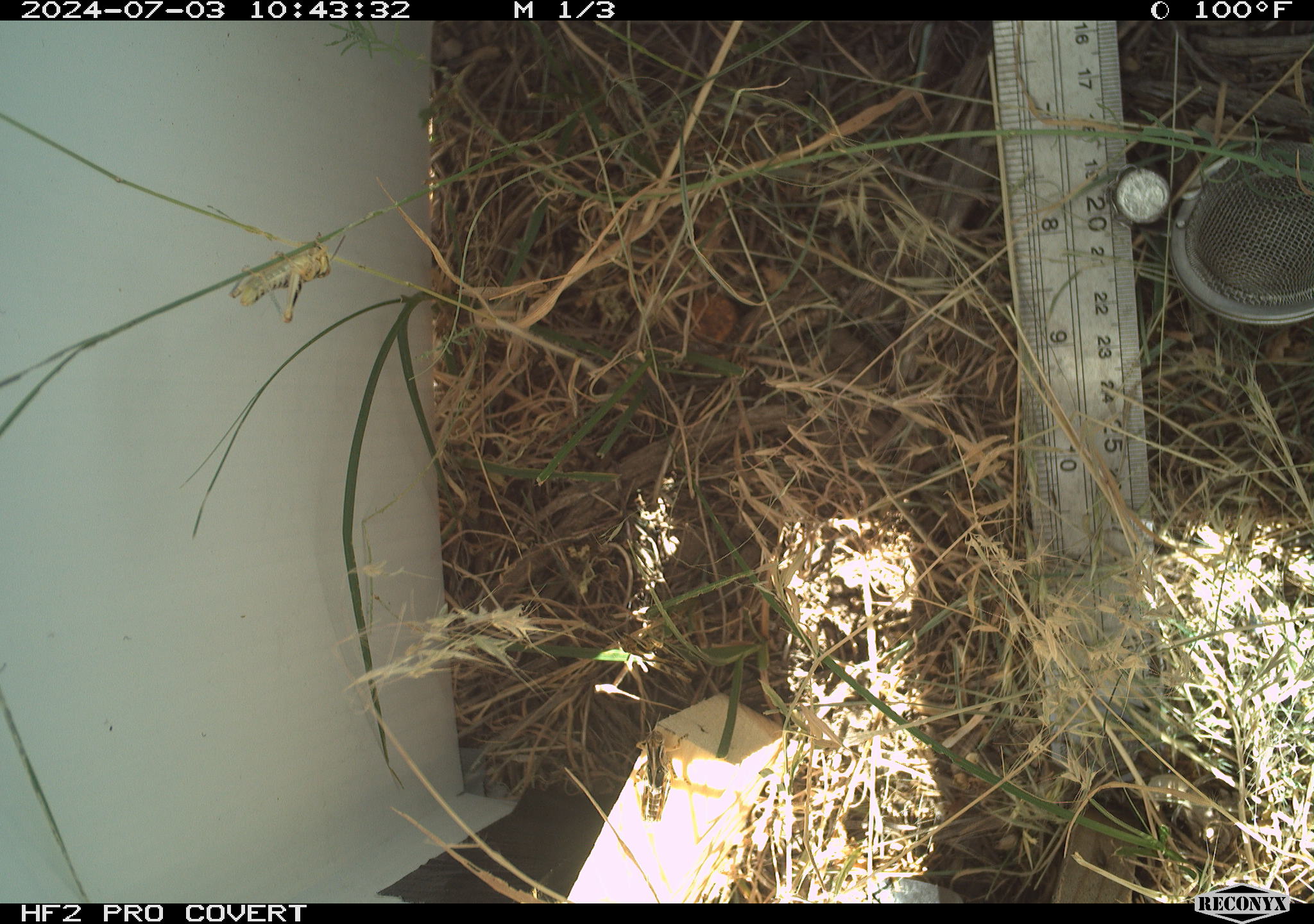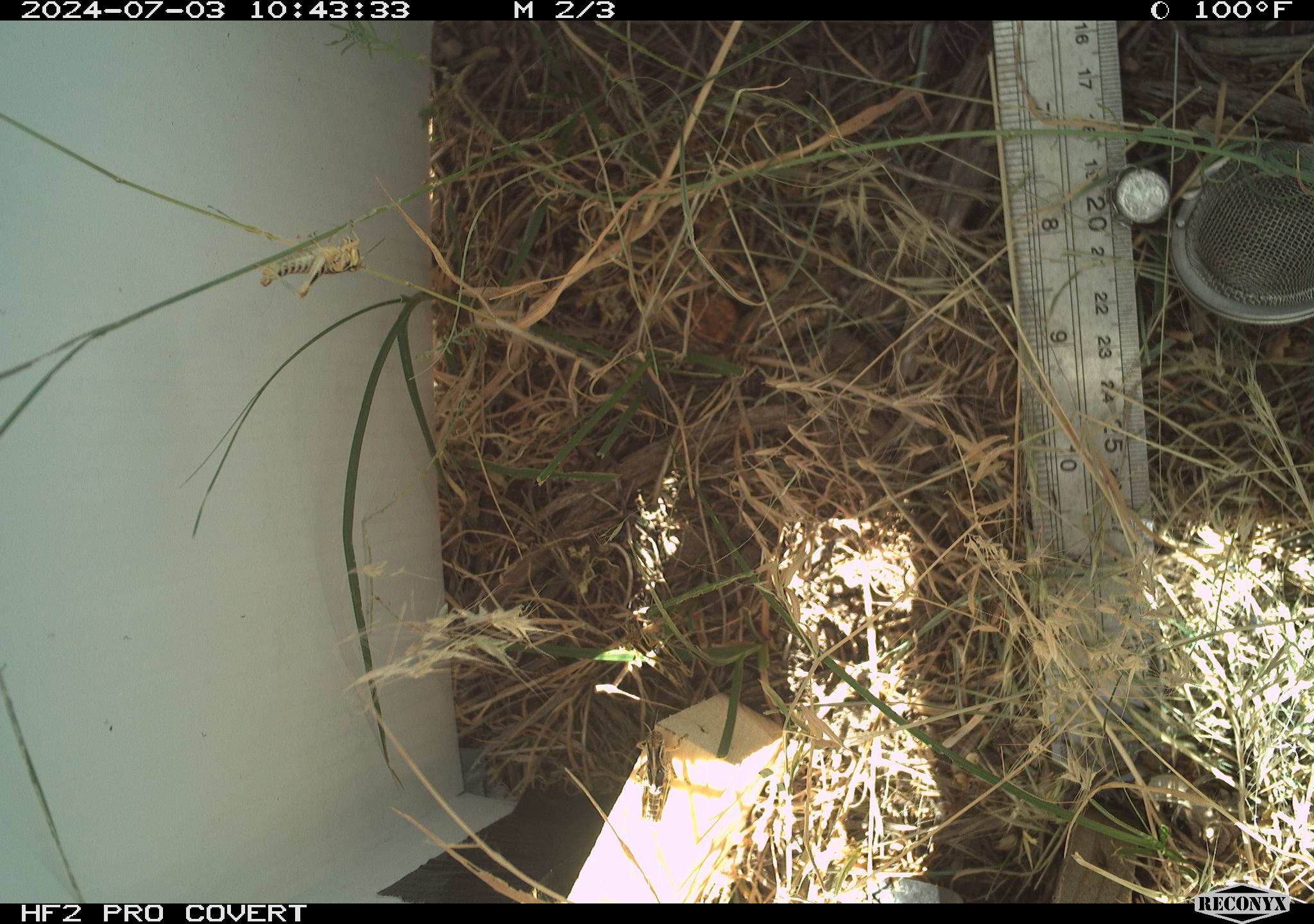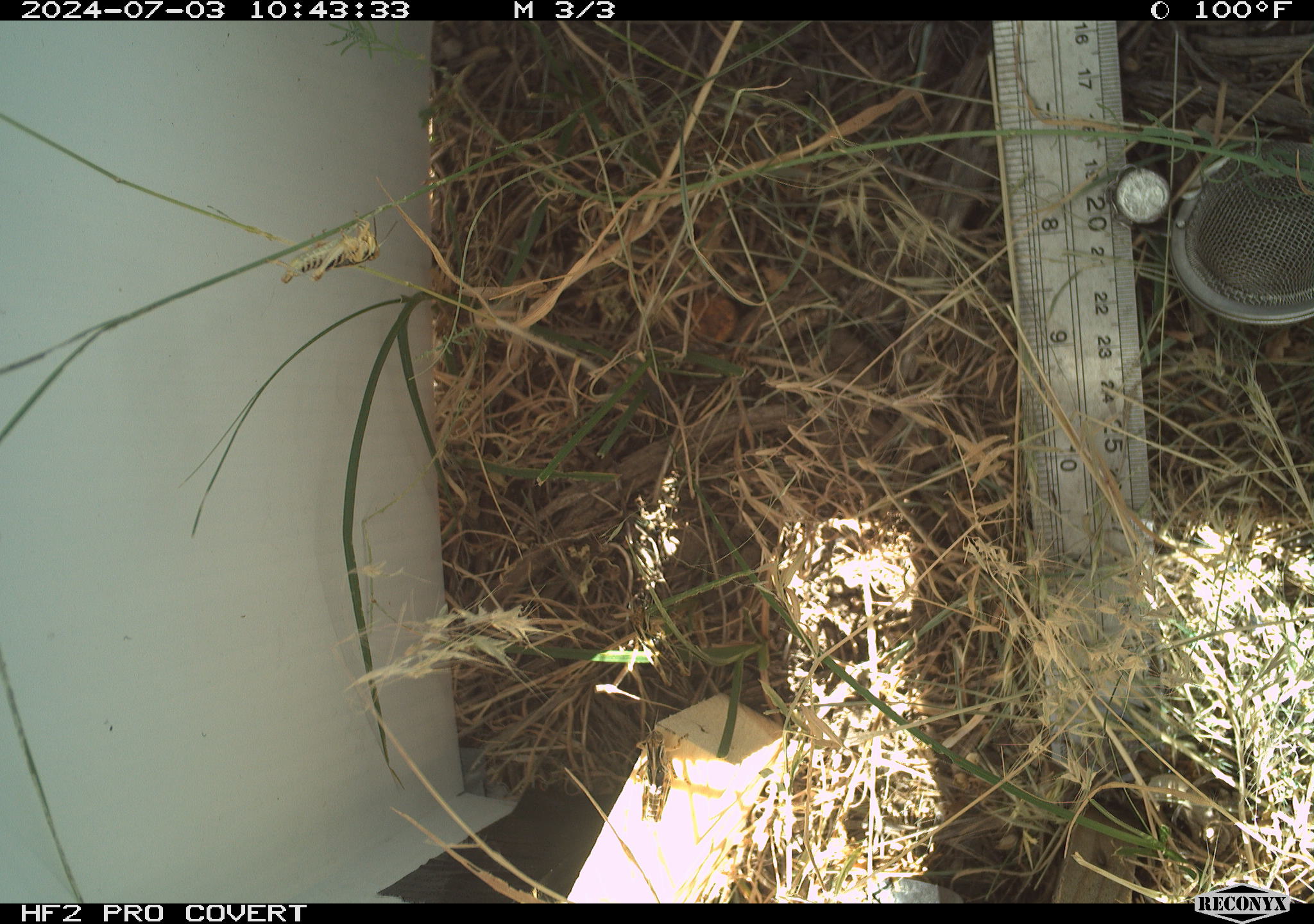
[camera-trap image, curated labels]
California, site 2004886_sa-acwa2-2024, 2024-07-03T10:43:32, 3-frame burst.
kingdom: Animalia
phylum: Arthropoda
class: Insecta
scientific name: Insecta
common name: insect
Insect (Insecta).